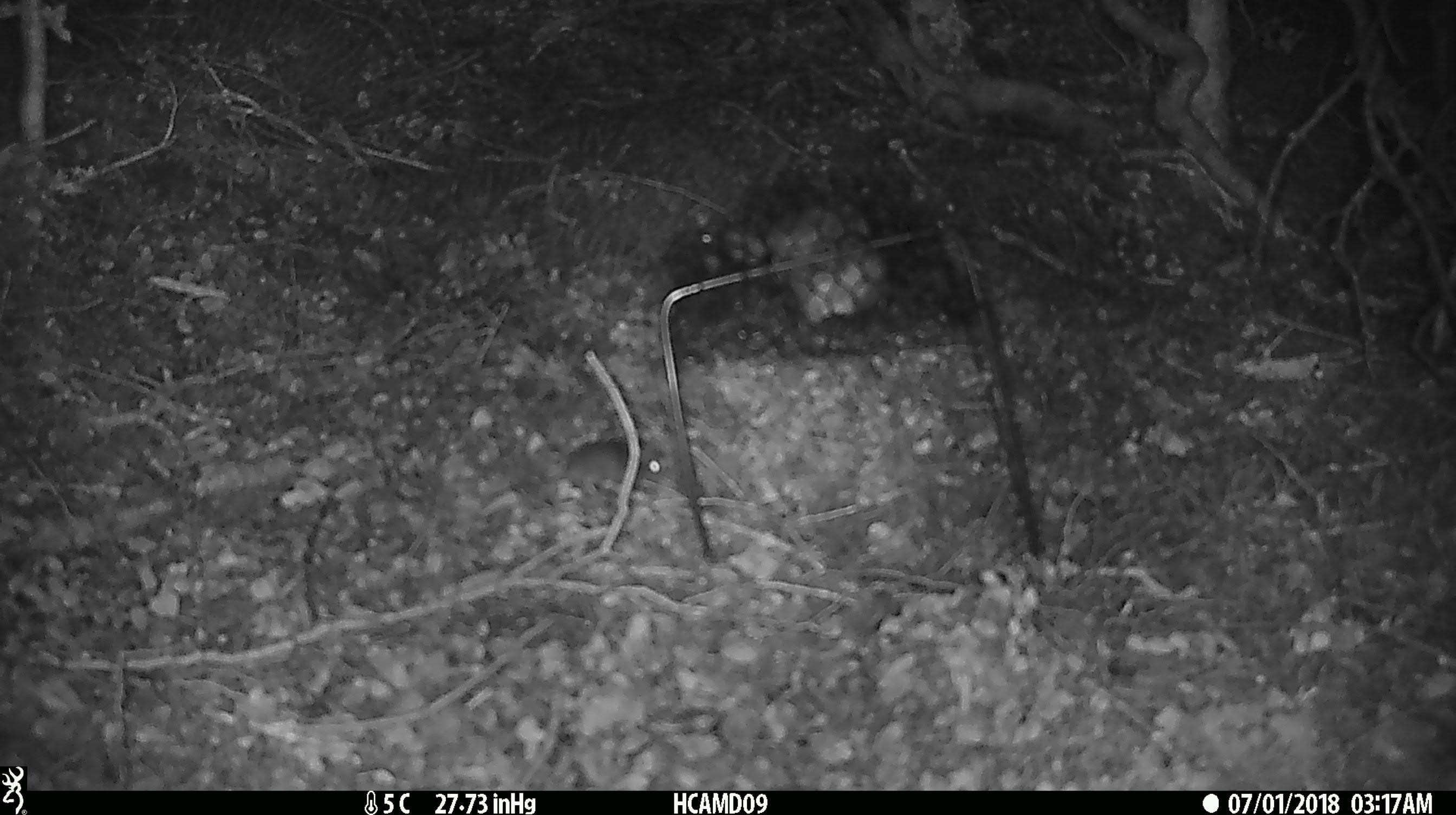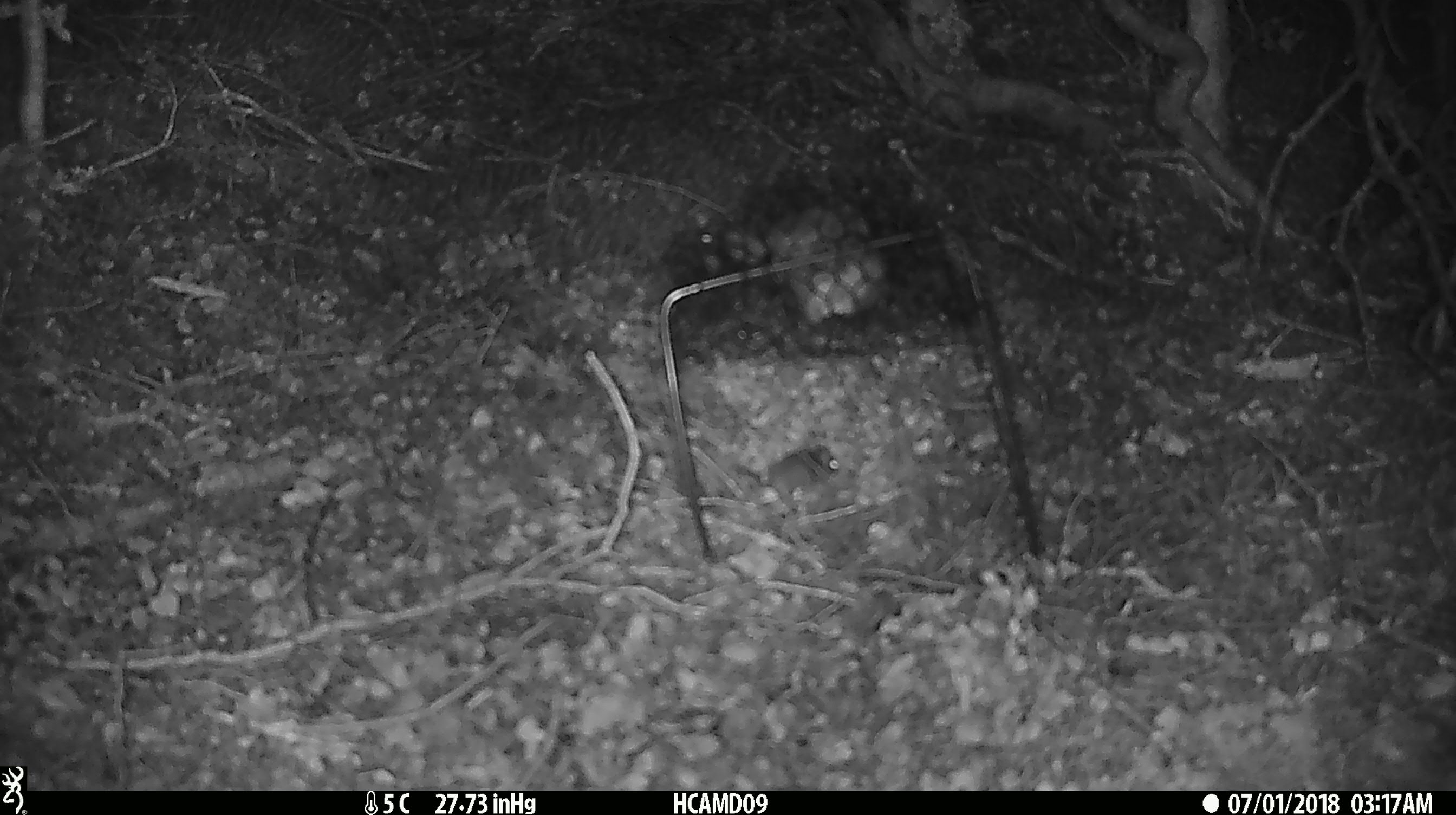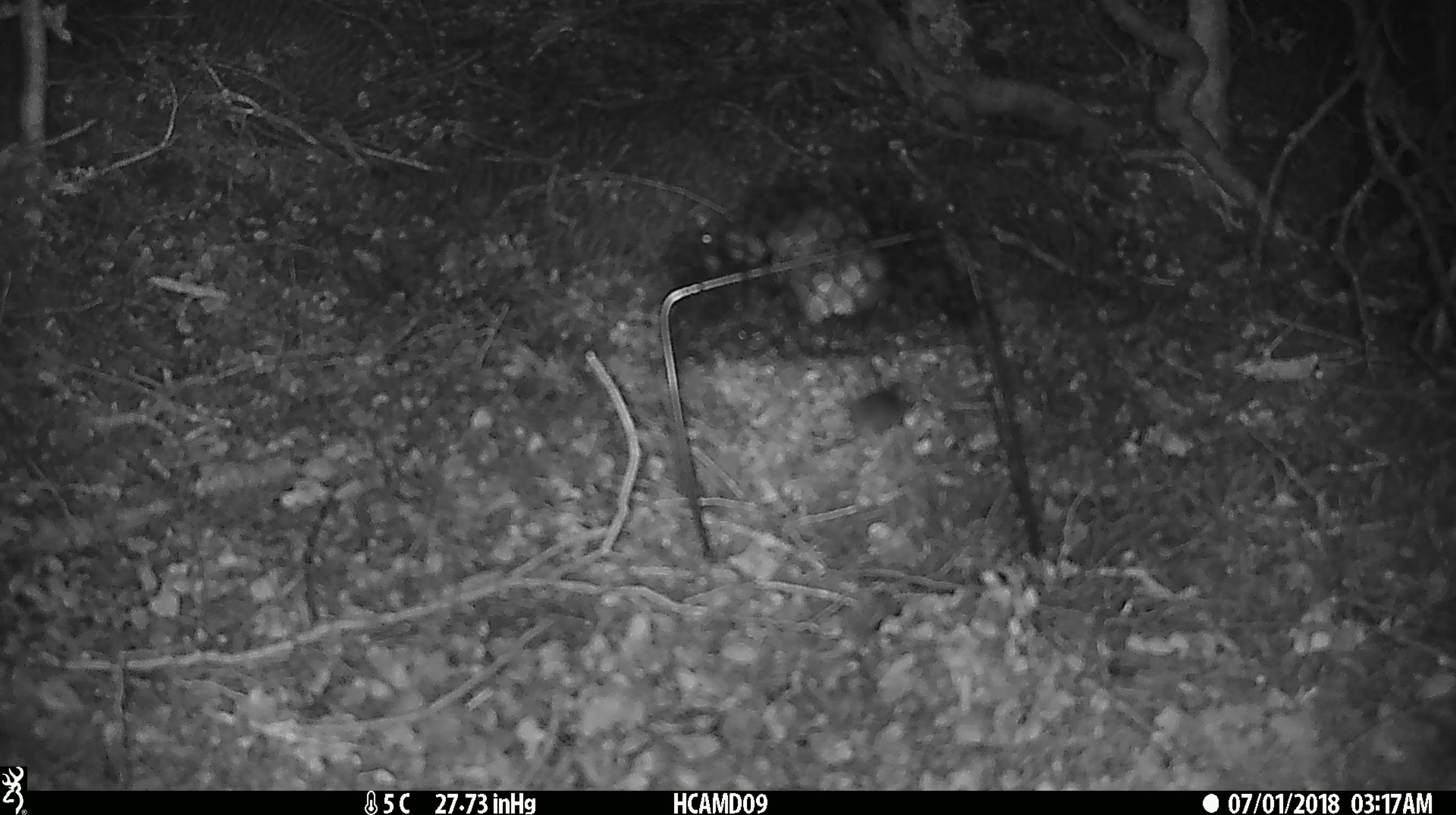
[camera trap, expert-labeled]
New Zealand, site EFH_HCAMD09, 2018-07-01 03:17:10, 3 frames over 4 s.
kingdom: Animalia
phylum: Chordata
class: Mammalia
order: Rodentia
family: Muridae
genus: Mus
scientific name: Mus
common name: mouse